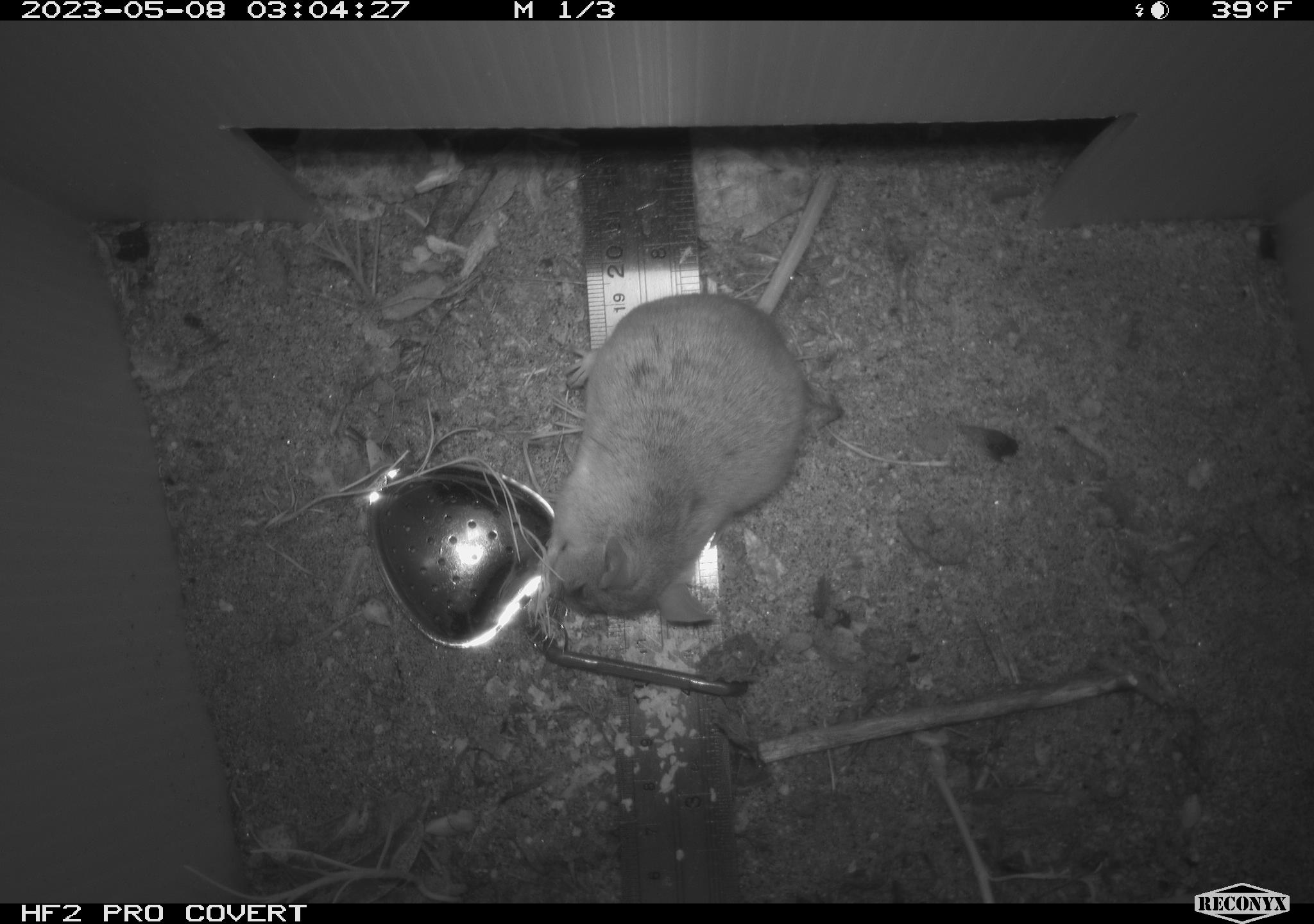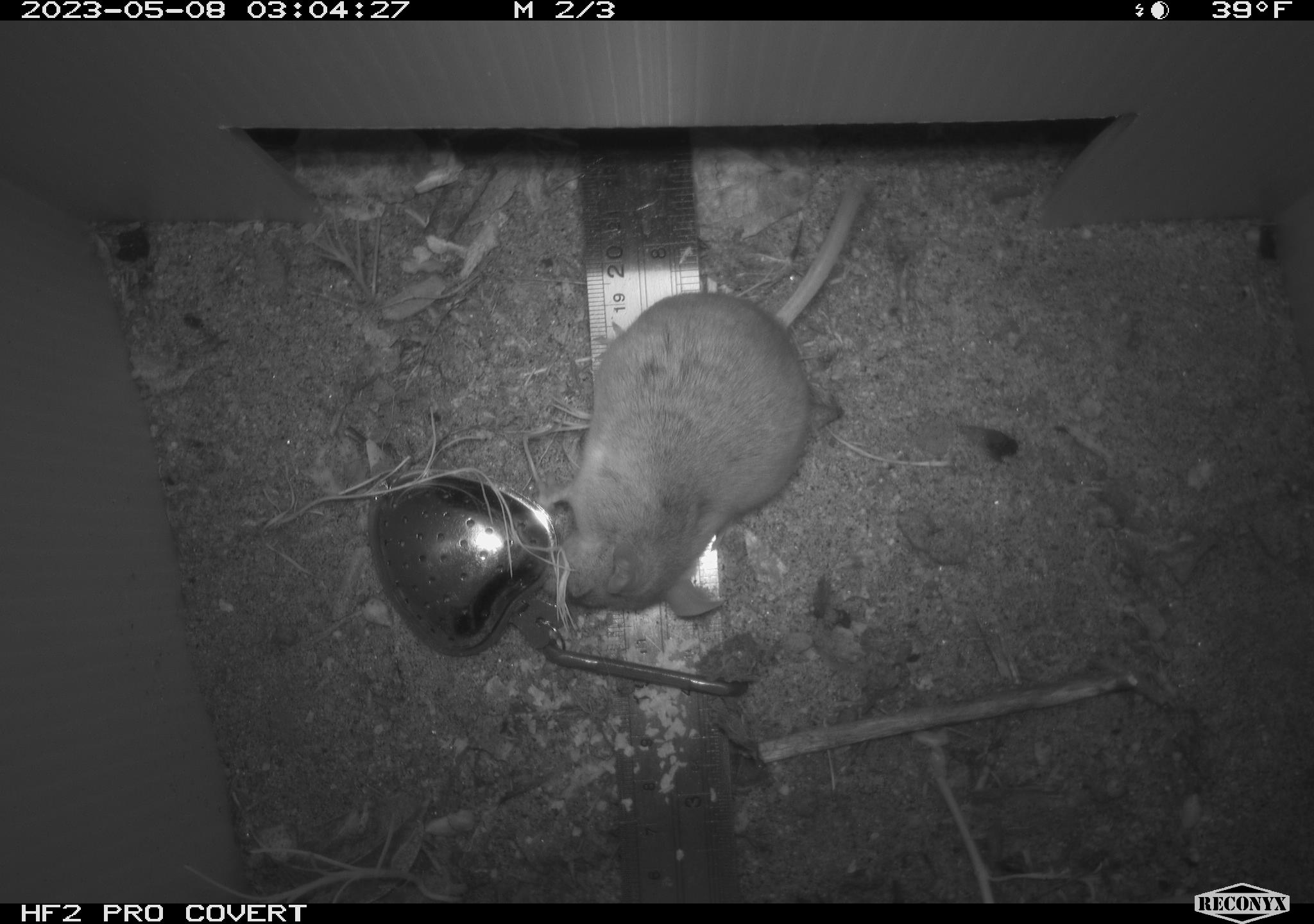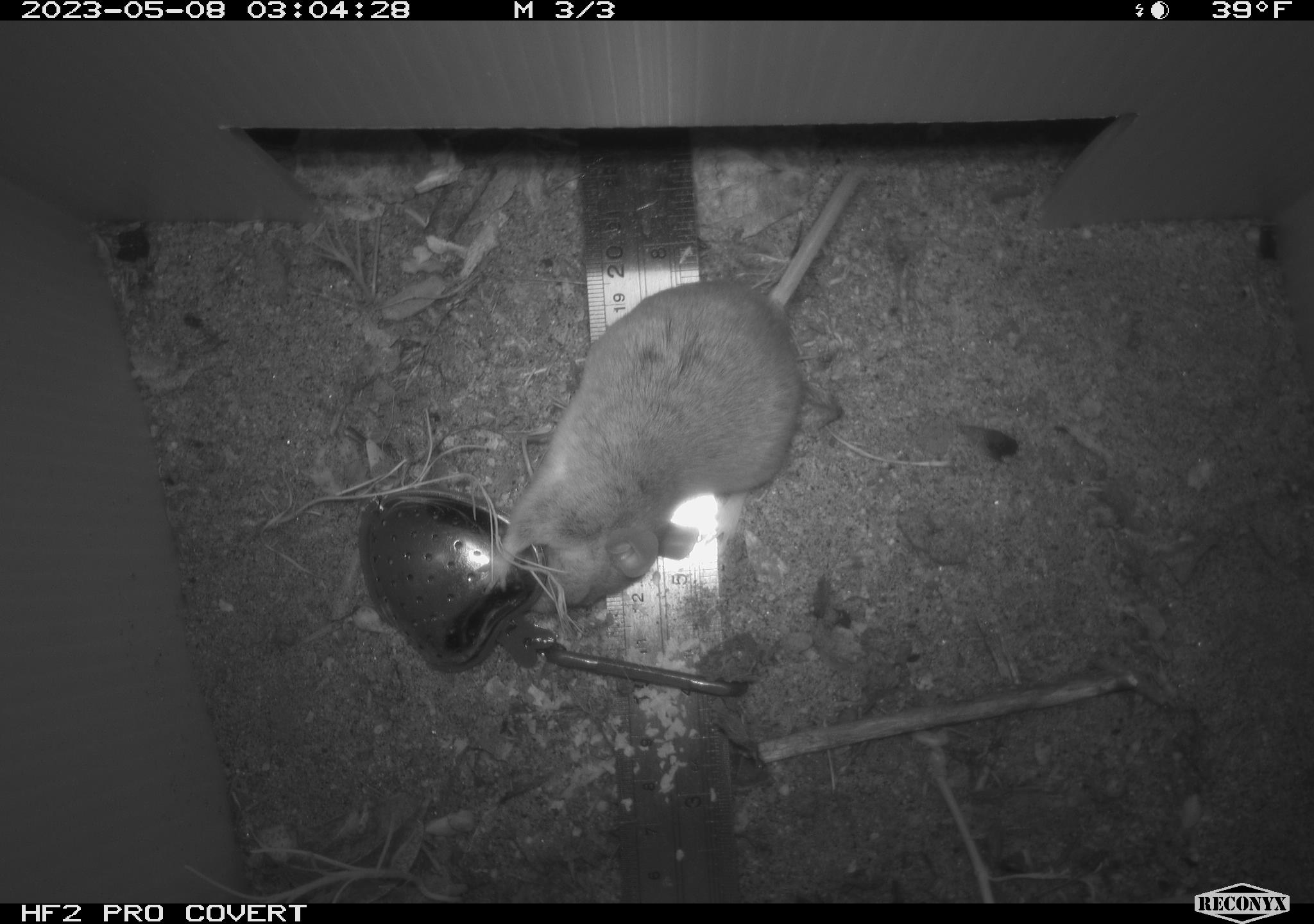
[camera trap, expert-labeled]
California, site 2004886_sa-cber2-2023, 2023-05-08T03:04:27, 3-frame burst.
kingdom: Animalia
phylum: Chordata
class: Mammalia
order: Rodentia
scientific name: Rodentia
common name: mouse species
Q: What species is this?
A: Mouse species (Rodentia).